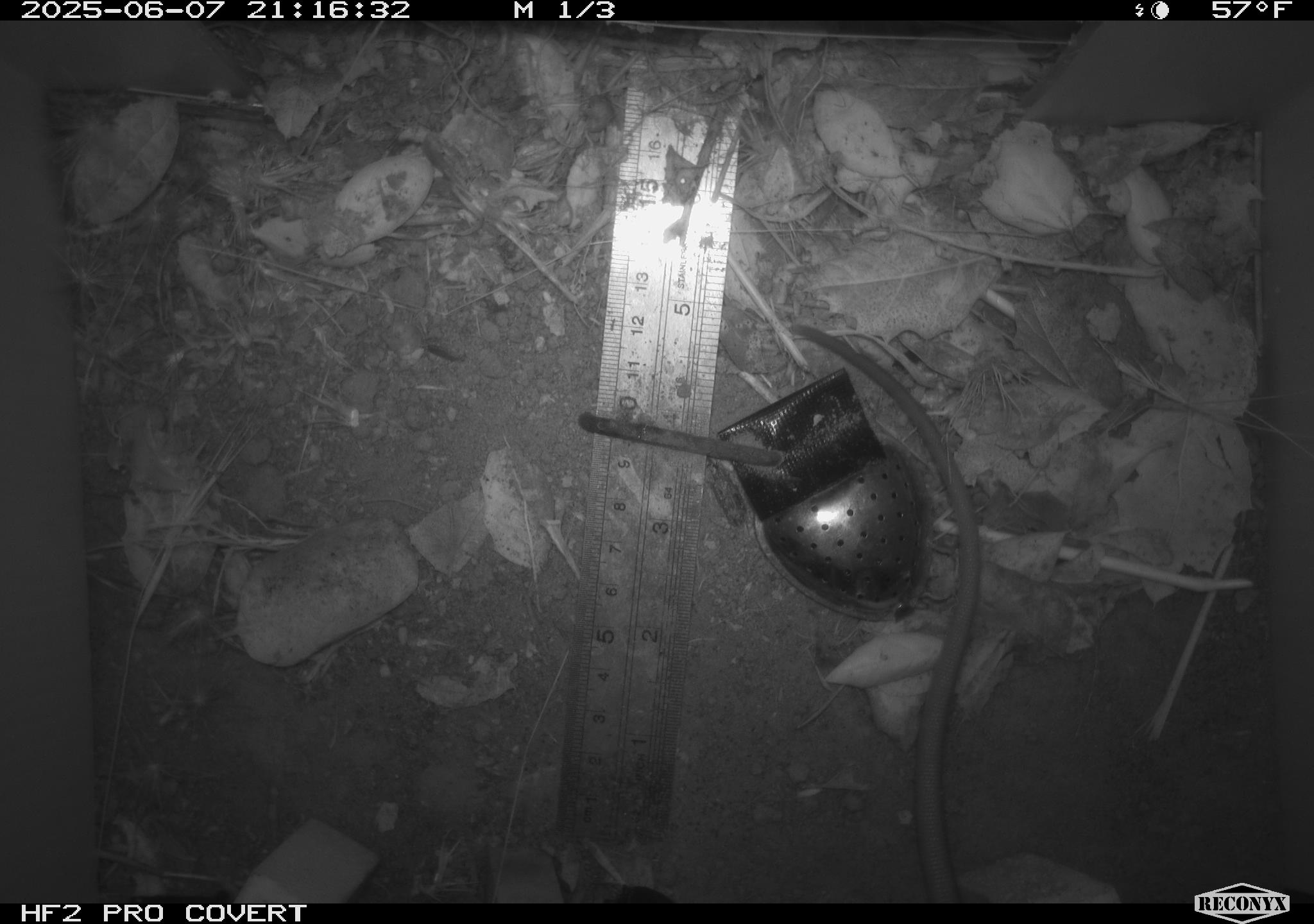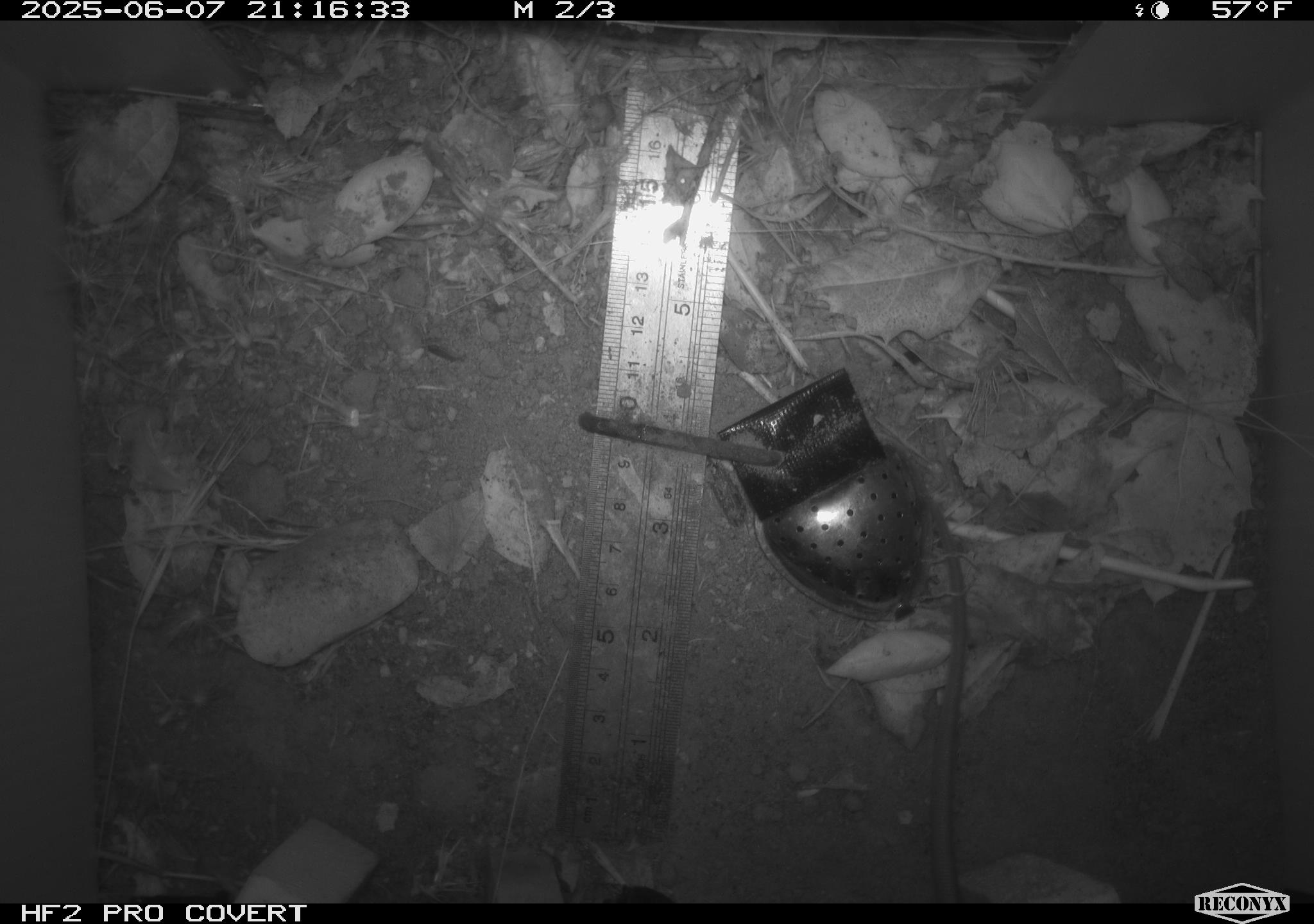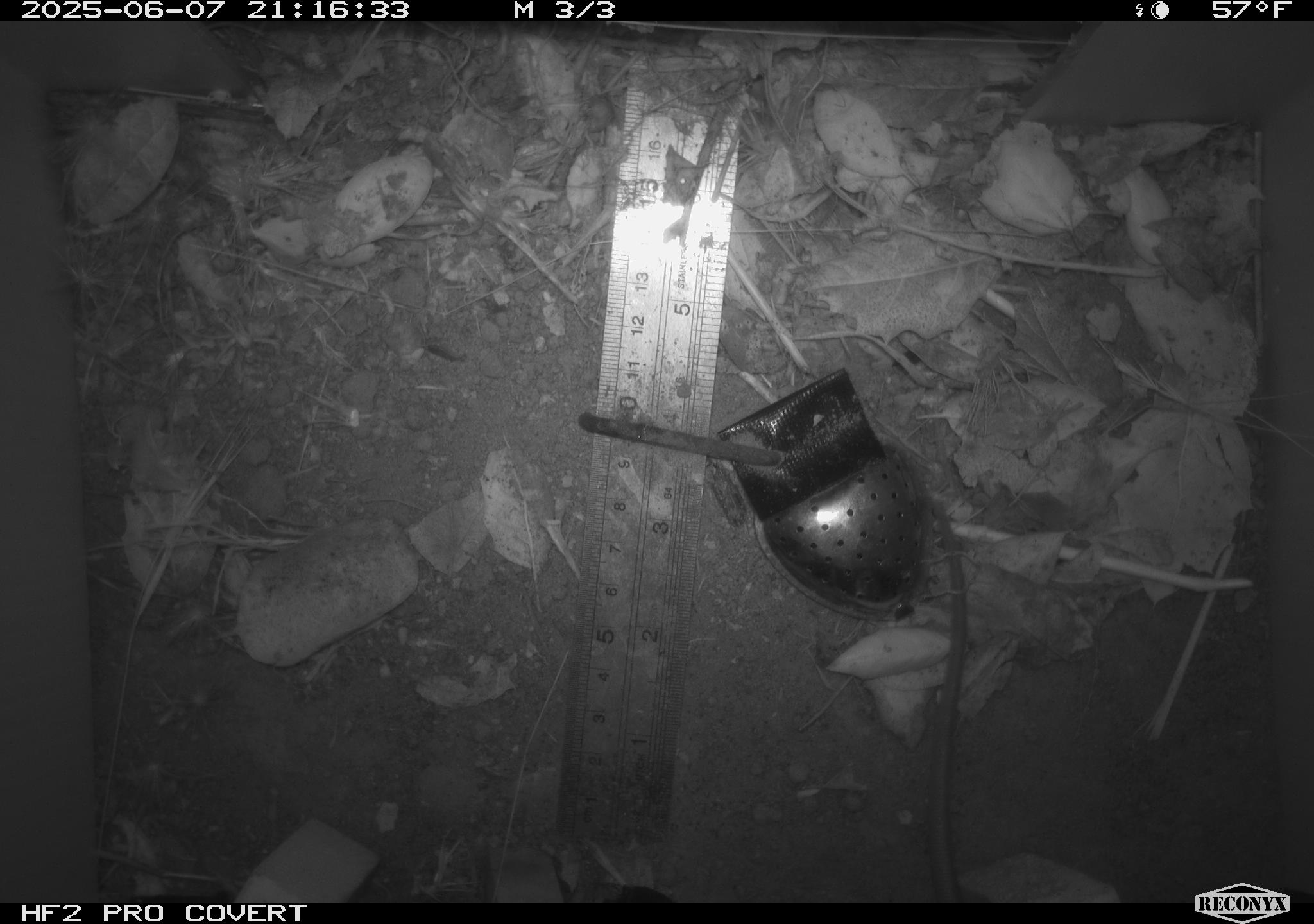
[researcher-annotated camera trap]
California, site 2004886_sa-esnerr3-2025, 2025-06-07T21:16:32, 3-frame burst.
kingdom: Animalia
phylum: Chordata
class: Mammalia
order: Rodentia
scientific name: Rodentia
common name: rodent